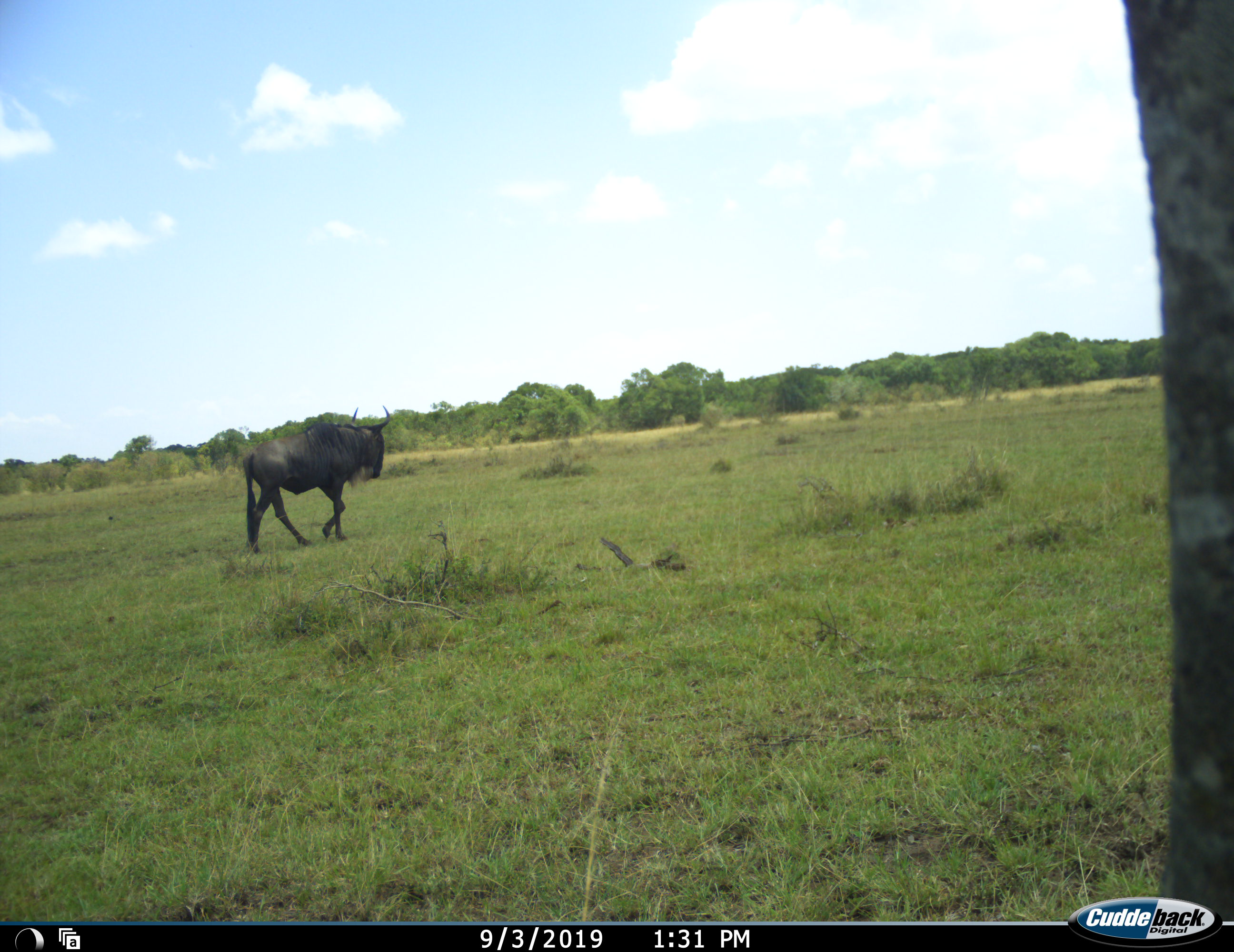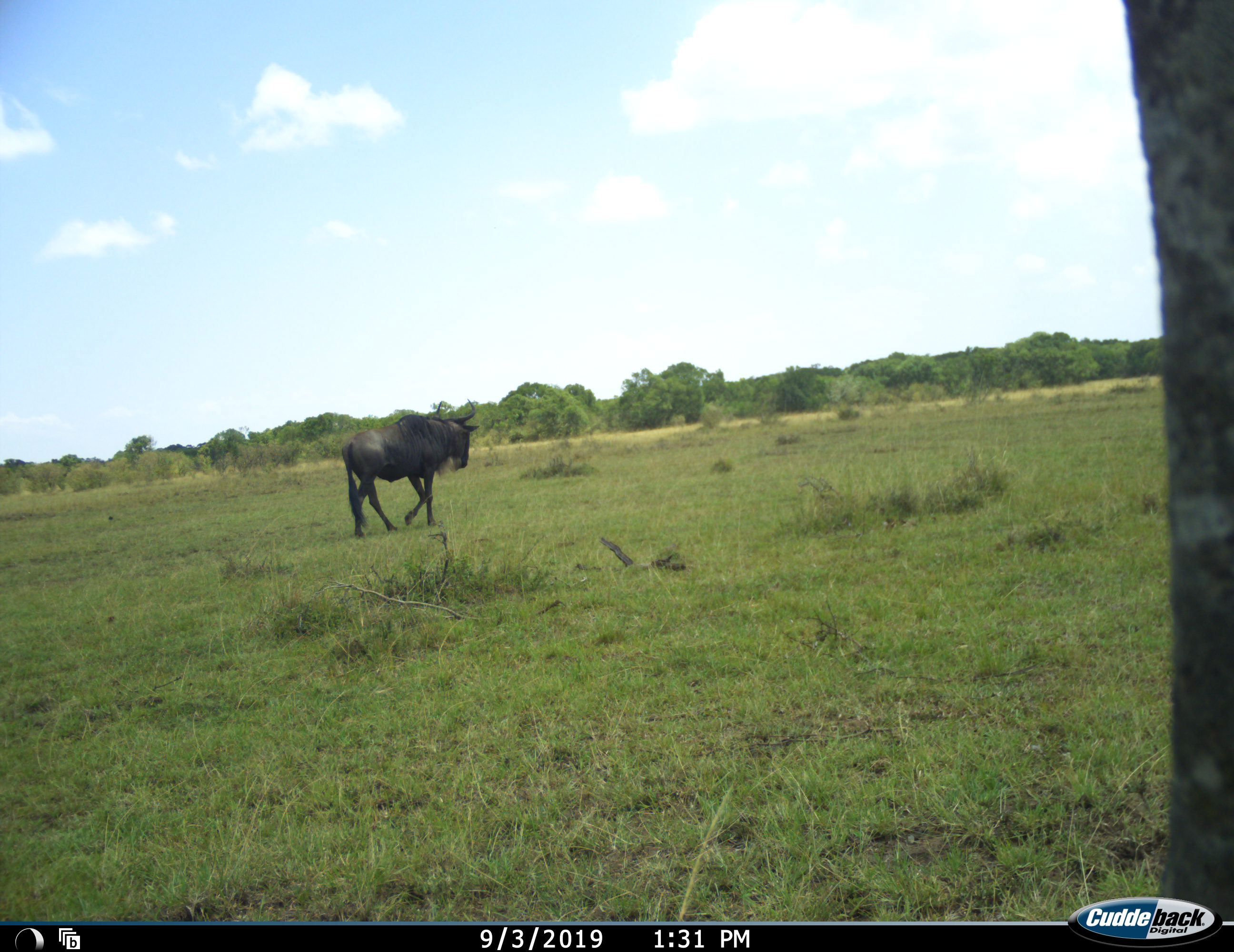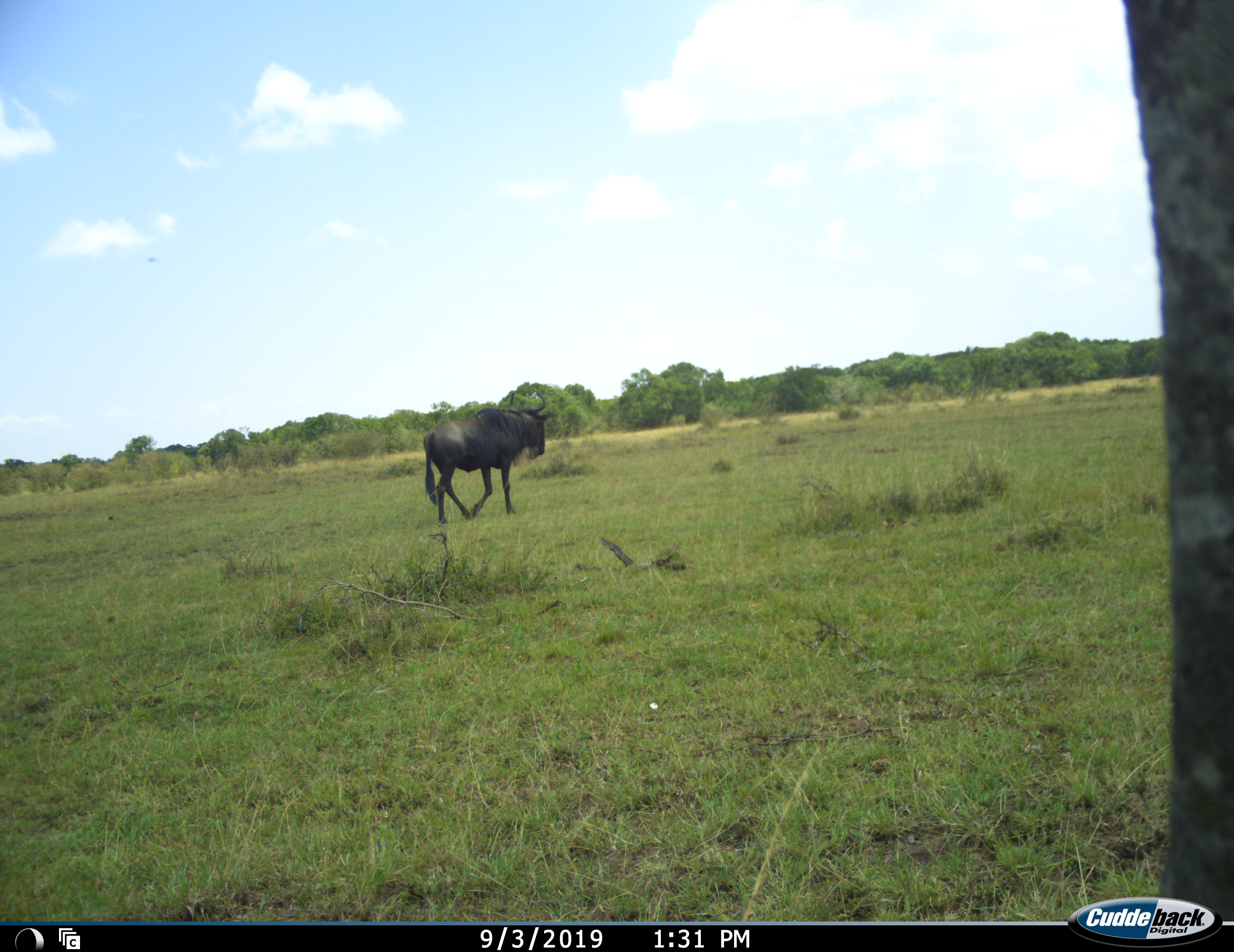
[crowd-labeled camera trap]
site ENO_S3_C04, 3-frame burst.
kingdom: Animalia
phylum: Chordata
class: Mammalia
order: Artiodactyla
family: Bovidae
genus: Connochaetes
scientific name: Connochaetes taurinus taurinus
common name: blue wildebeest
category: wildebeestblue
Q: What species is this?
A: Wildebeestblue (blue wildebeest) (Connochaetes taurinus taurinus).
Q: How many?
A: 1.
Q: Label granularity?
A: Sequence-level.